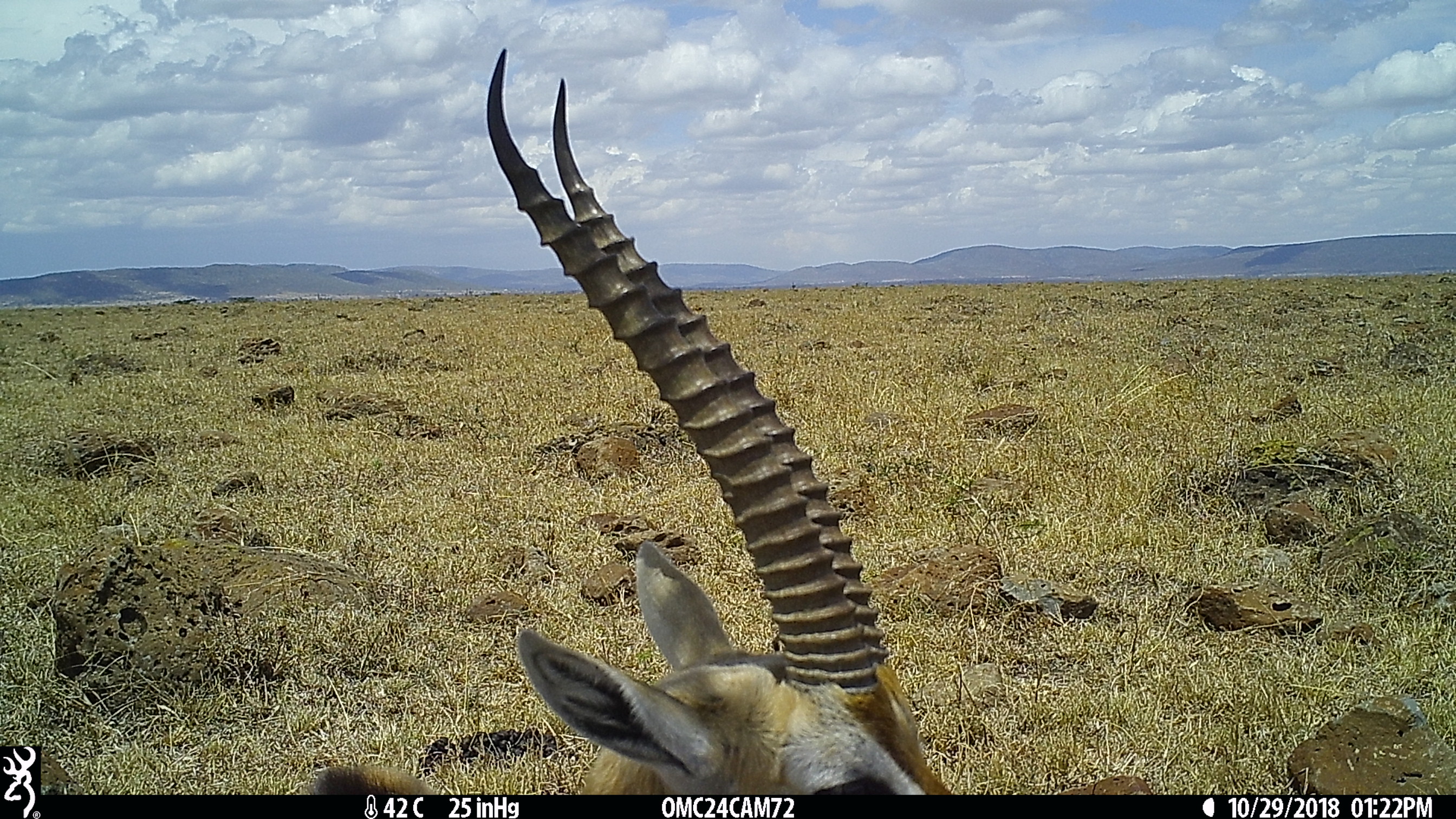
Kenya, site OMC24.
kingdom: Animalia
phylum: Chordata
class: Mammalia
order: Artiodactyla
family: Bovidae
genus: Eudorcas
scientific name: Eudorcas thomsonii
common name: thomon's gazelle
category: gazelle thomsons